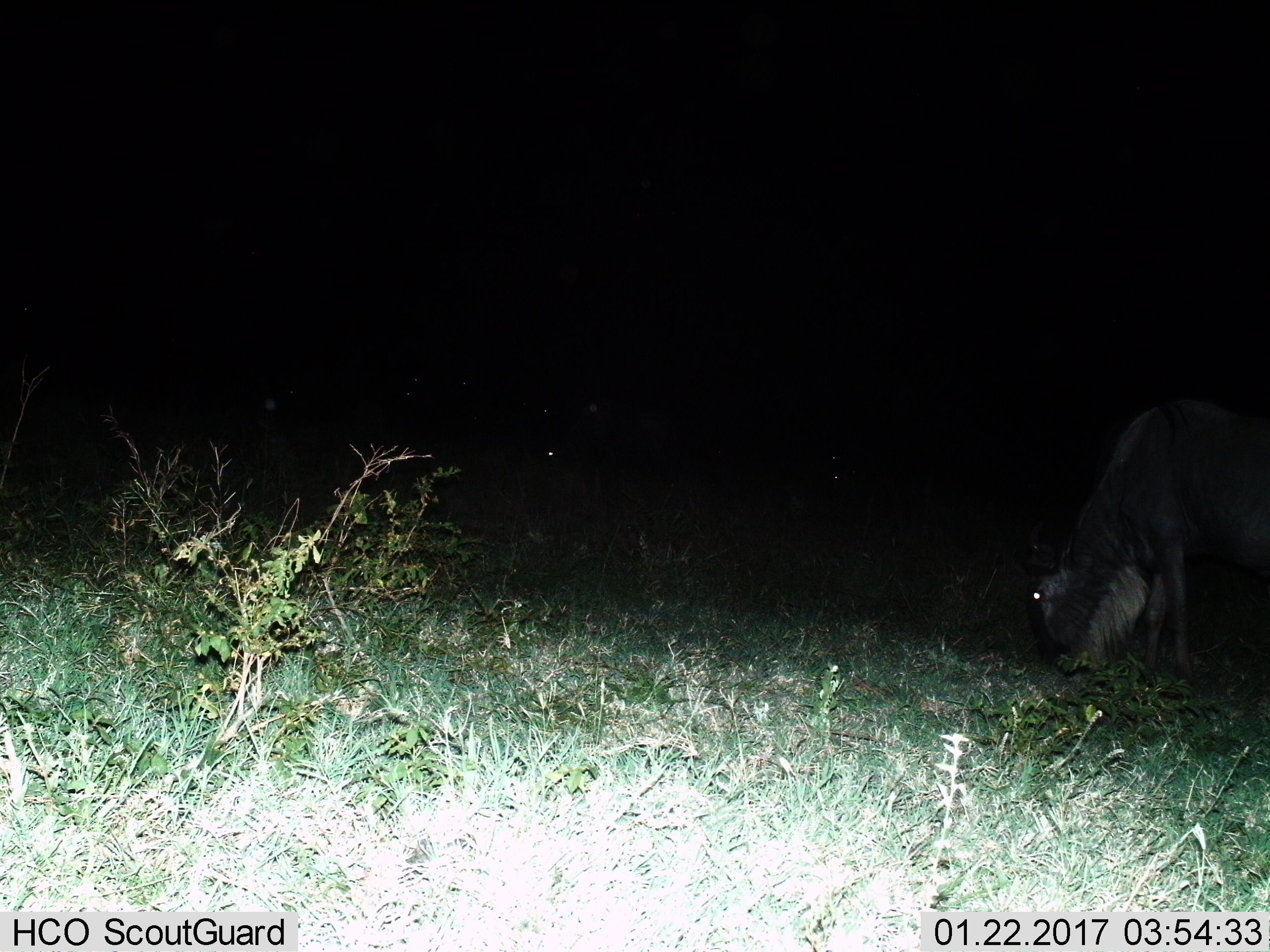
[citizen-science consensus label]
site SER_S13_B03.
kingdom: Animalia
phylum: Chordata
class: Mammalia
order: Artiodactyla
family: Bovidae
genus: Connochaetes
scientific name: Connochaetes taurinus taurinus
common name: blue wildebeest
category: wildebeestblue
Wildebeestblue (blue wildebeest) (Connochaetes taurinus taurinus), count 1. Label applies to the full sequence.